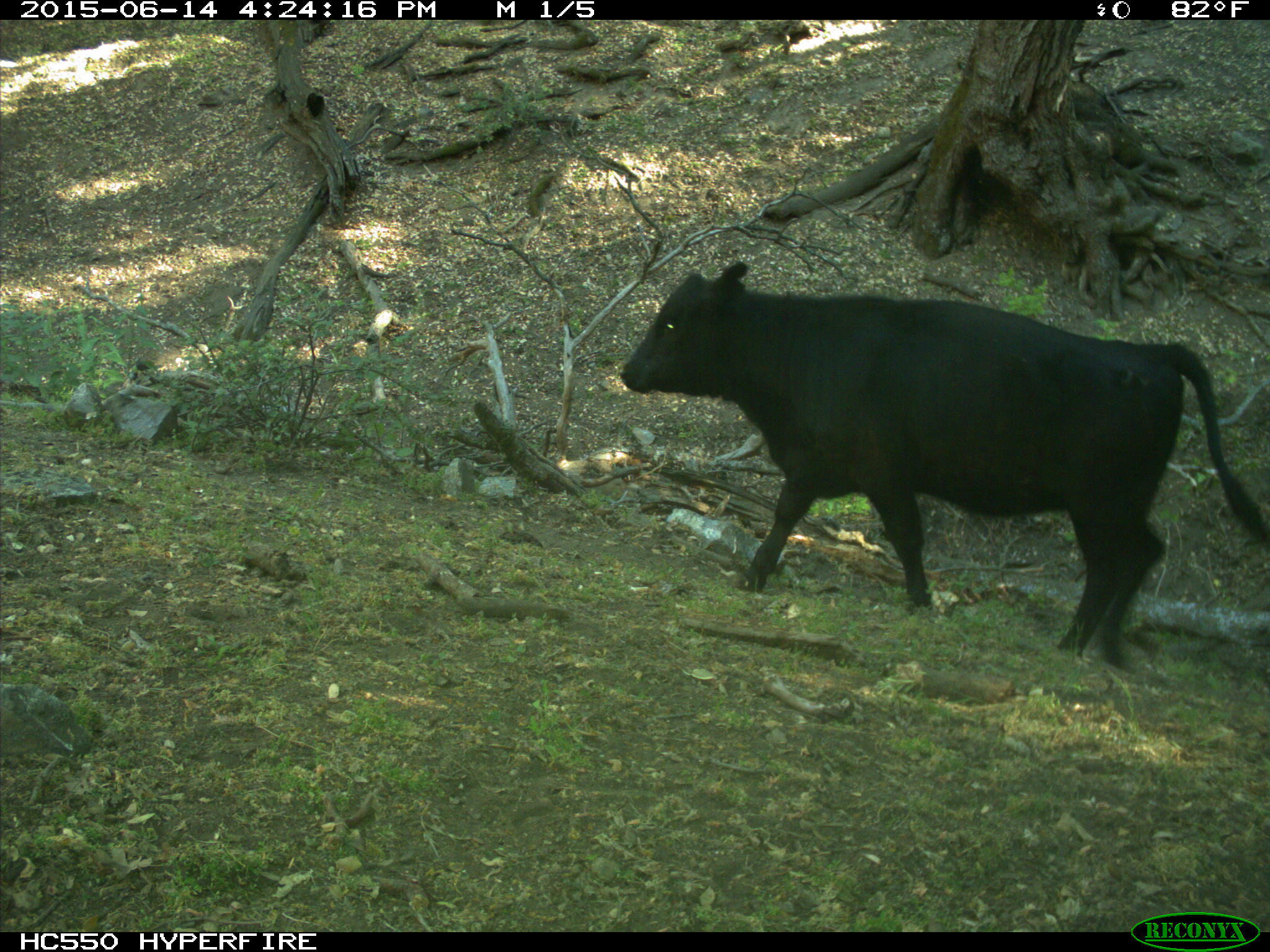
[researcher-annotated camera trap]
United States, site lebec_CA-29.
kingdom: Animalia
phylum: Chordata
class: Mammalia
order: Artiodactyla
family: Bovidae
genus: Bos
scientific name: Bos taurus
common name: domestic cow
Bos taurus (domestic cow).